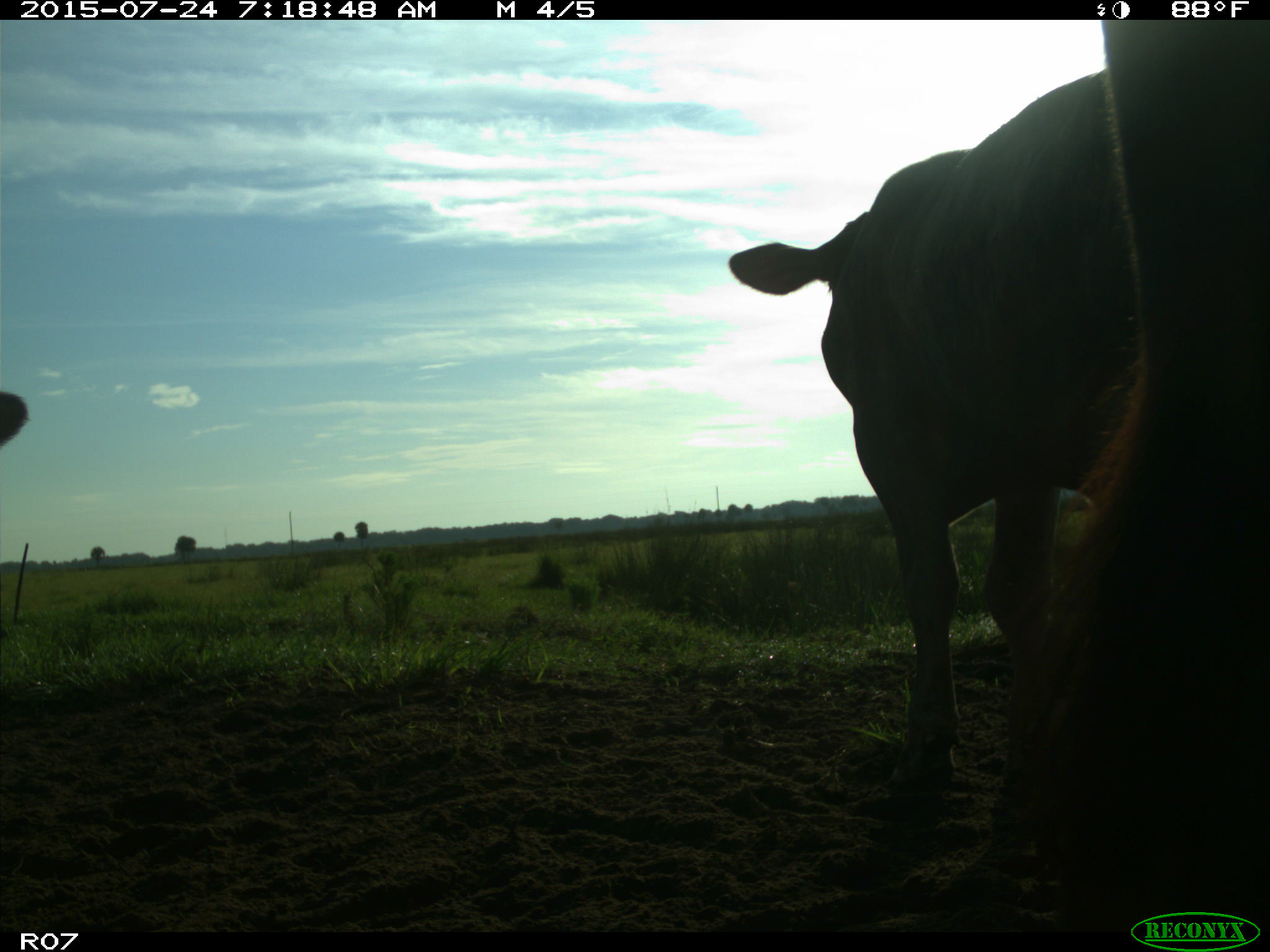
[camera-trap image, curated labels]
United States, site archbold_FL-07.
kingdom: Animalia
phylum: Chordata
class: Mammalia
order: Artiodactyla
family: Bovidae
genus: Bos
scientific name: Bos taurus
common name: domestic cow